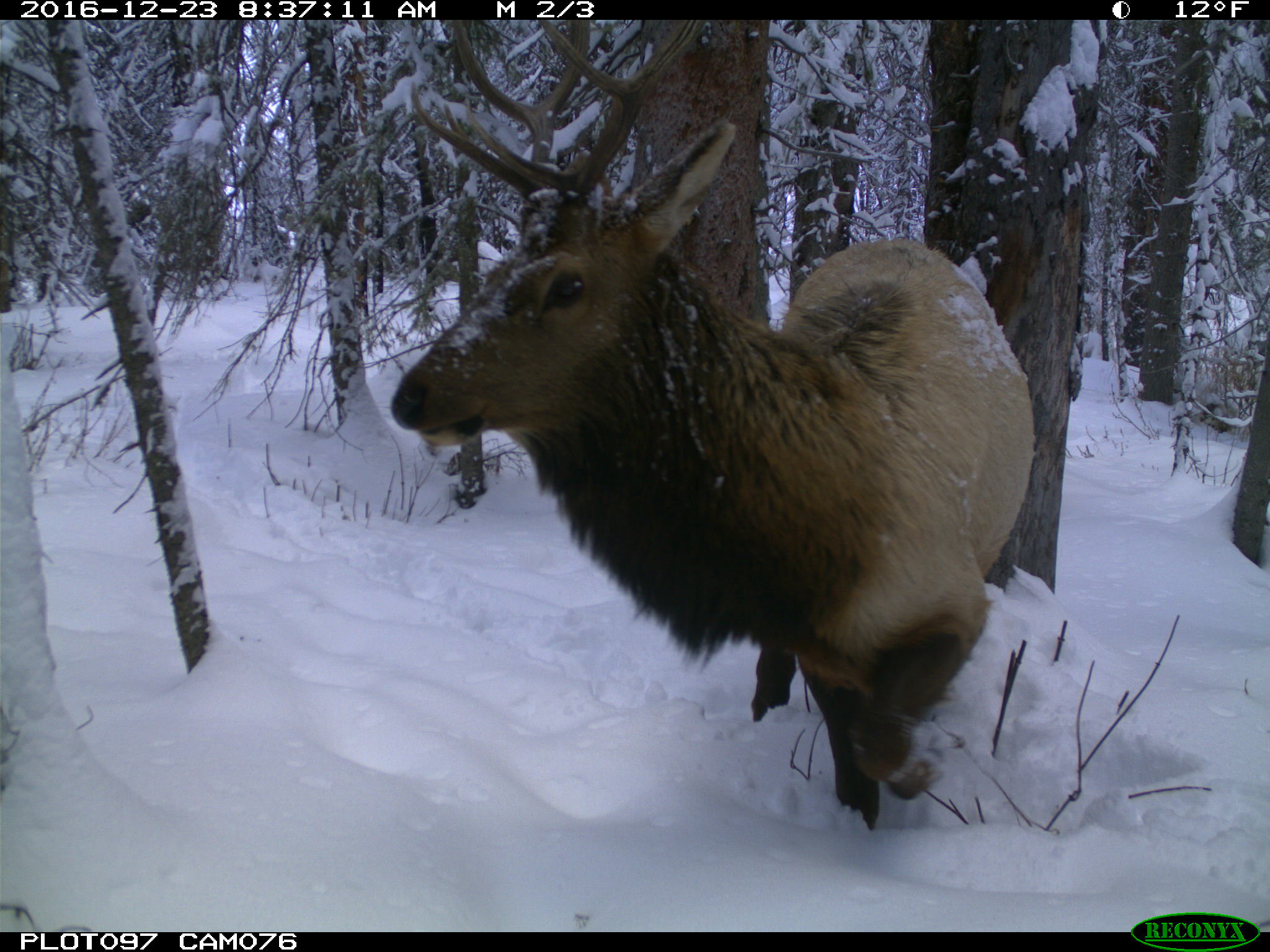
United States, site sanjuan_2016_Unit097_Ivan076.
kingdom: Animalia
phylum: Chordata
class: Mammalia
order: Artiodactyla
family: Cervidae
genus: Cervus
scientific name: Cervus elaphus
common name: red deer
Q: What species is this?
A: Cervus elaphus (red deer).